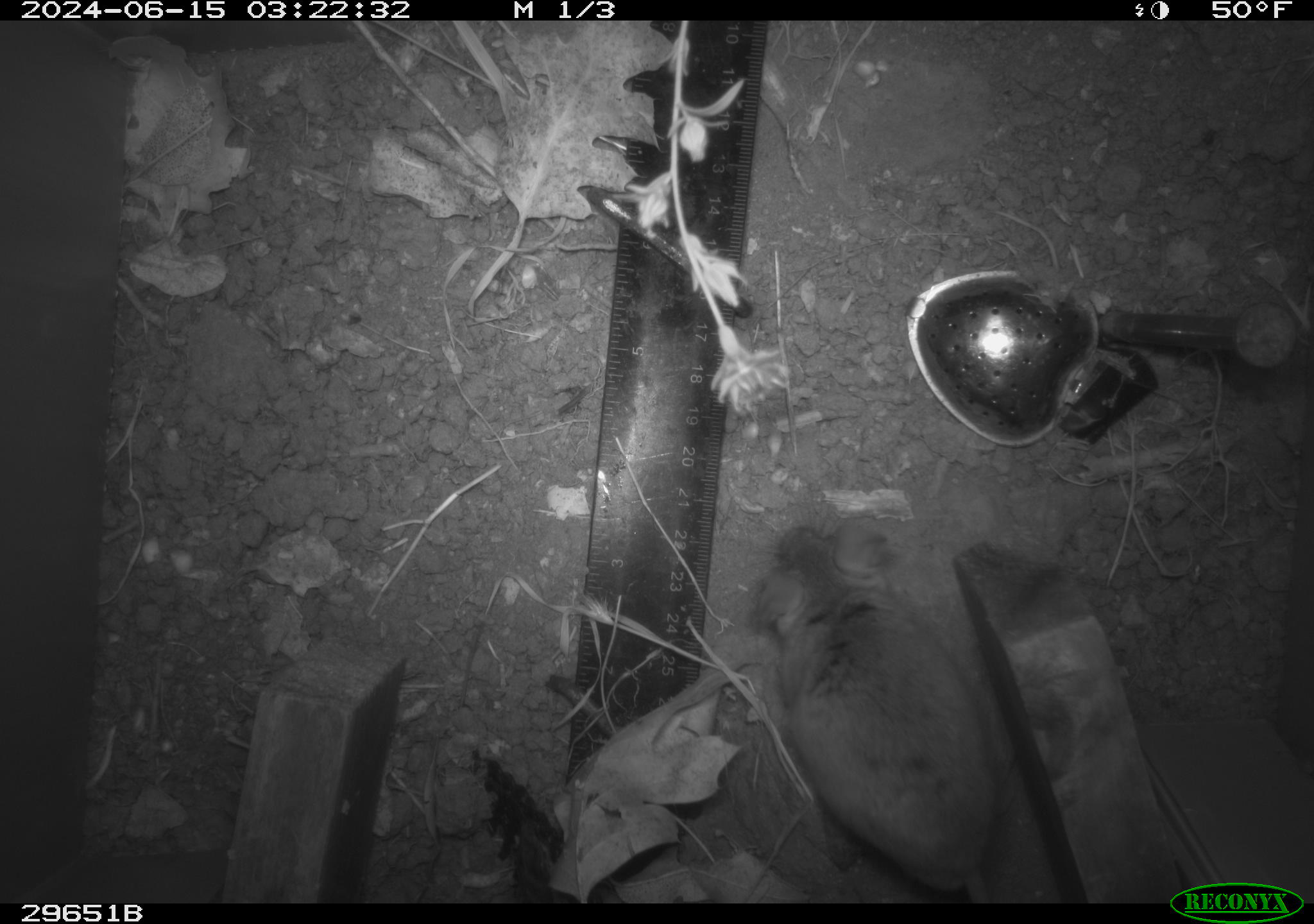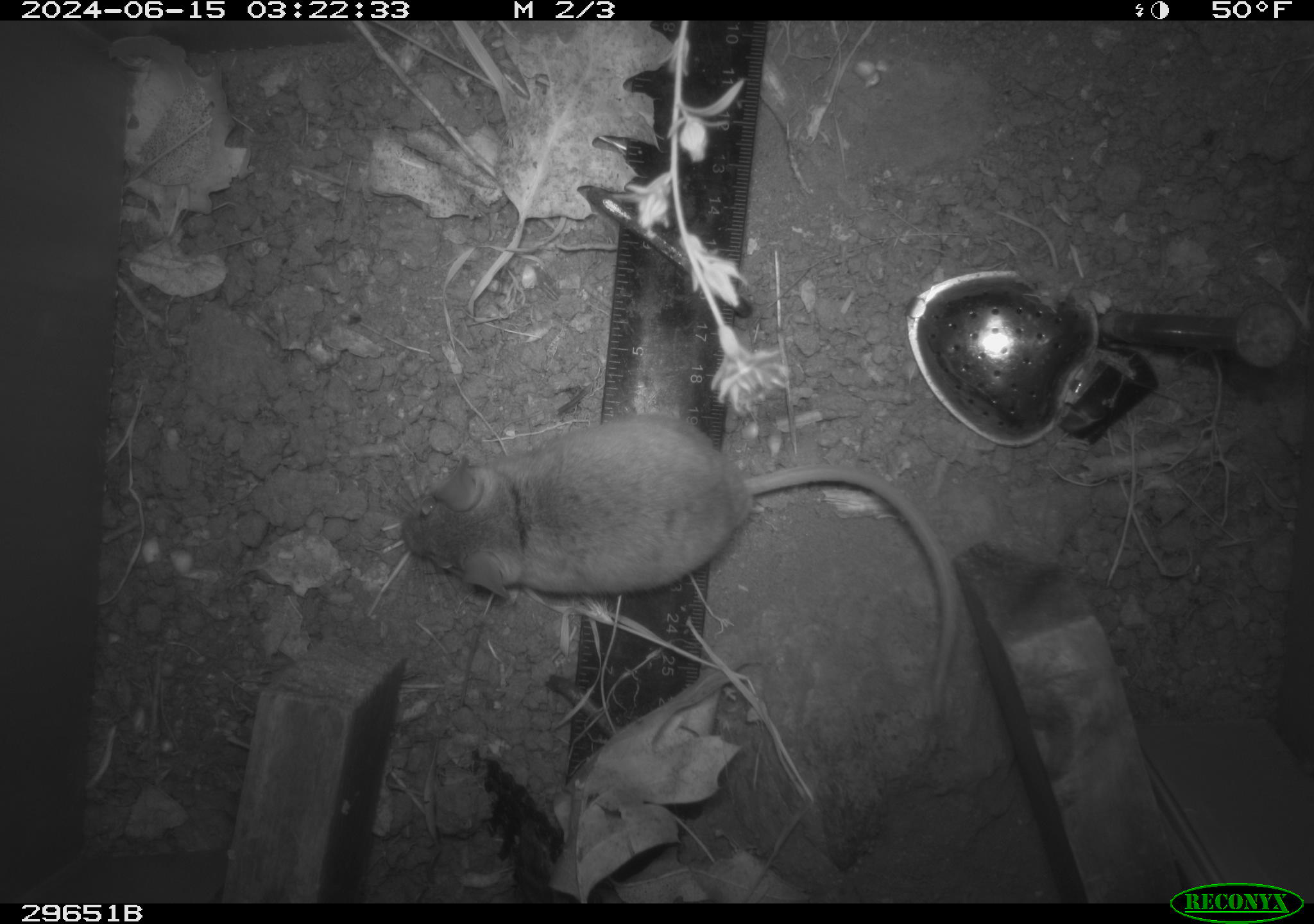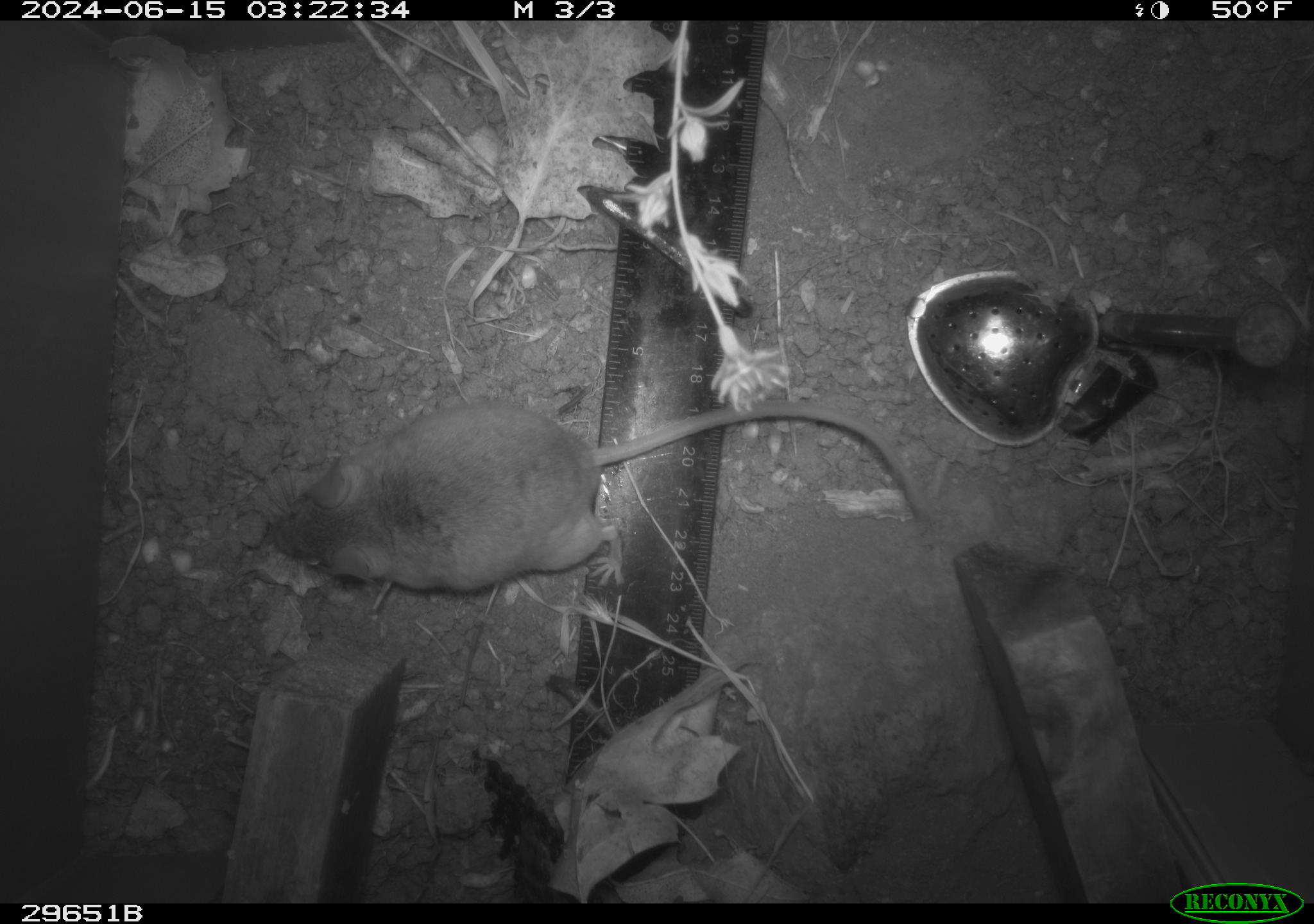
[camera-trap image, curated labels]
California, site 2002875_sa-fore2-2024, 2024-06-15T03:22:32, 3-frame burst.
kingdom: Animalia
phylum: Chordata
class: Mammalia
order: Rodentia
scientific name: Rodentia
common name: rodent